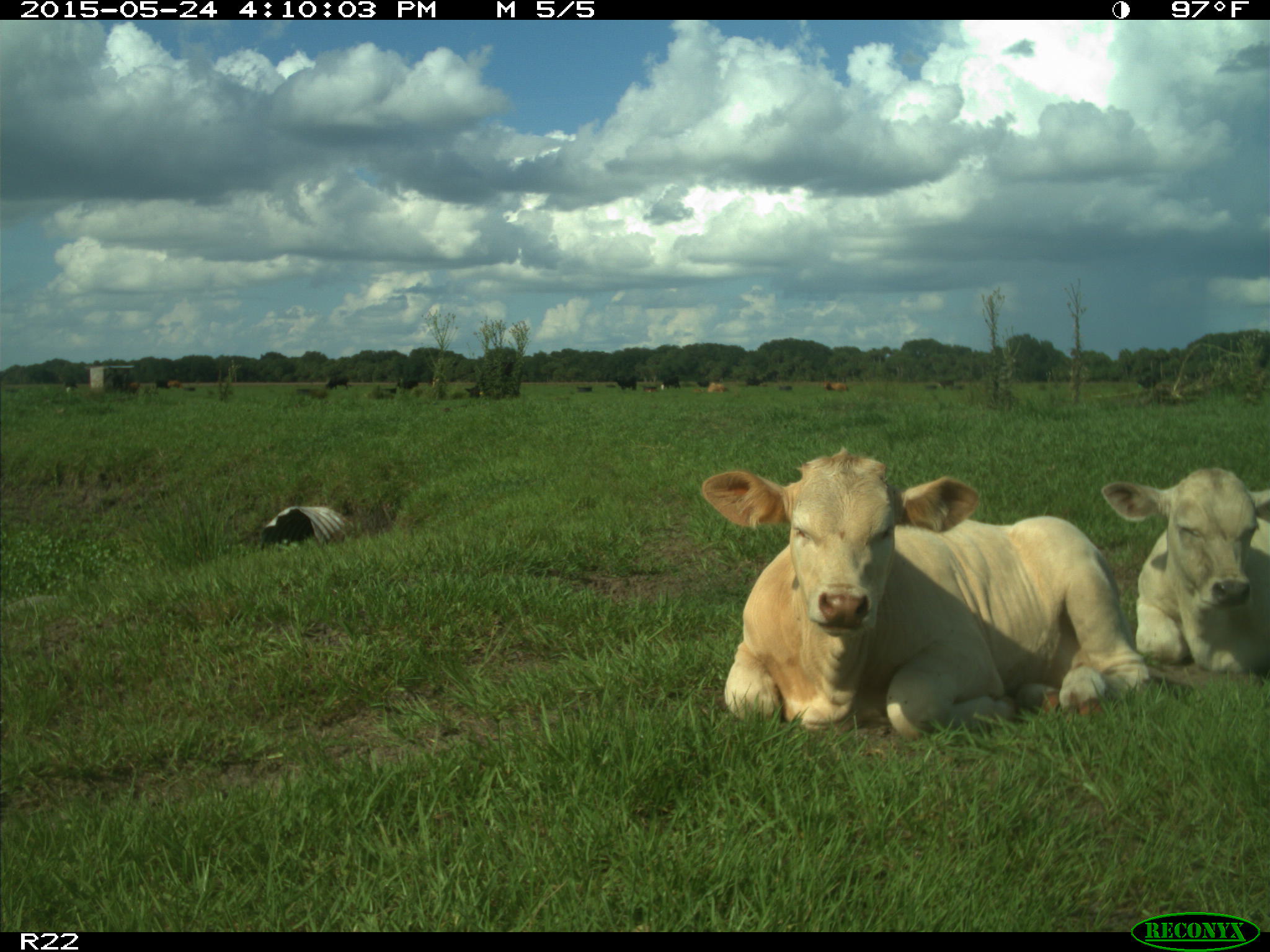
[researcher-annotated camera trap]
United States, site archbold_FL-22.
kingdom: Animalia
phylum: Chordata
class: Mammalia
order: Artiodactyla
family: Bovidae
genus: Bos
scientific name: Bos taurus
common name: domestic cow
Bos taurus (domestic cow).